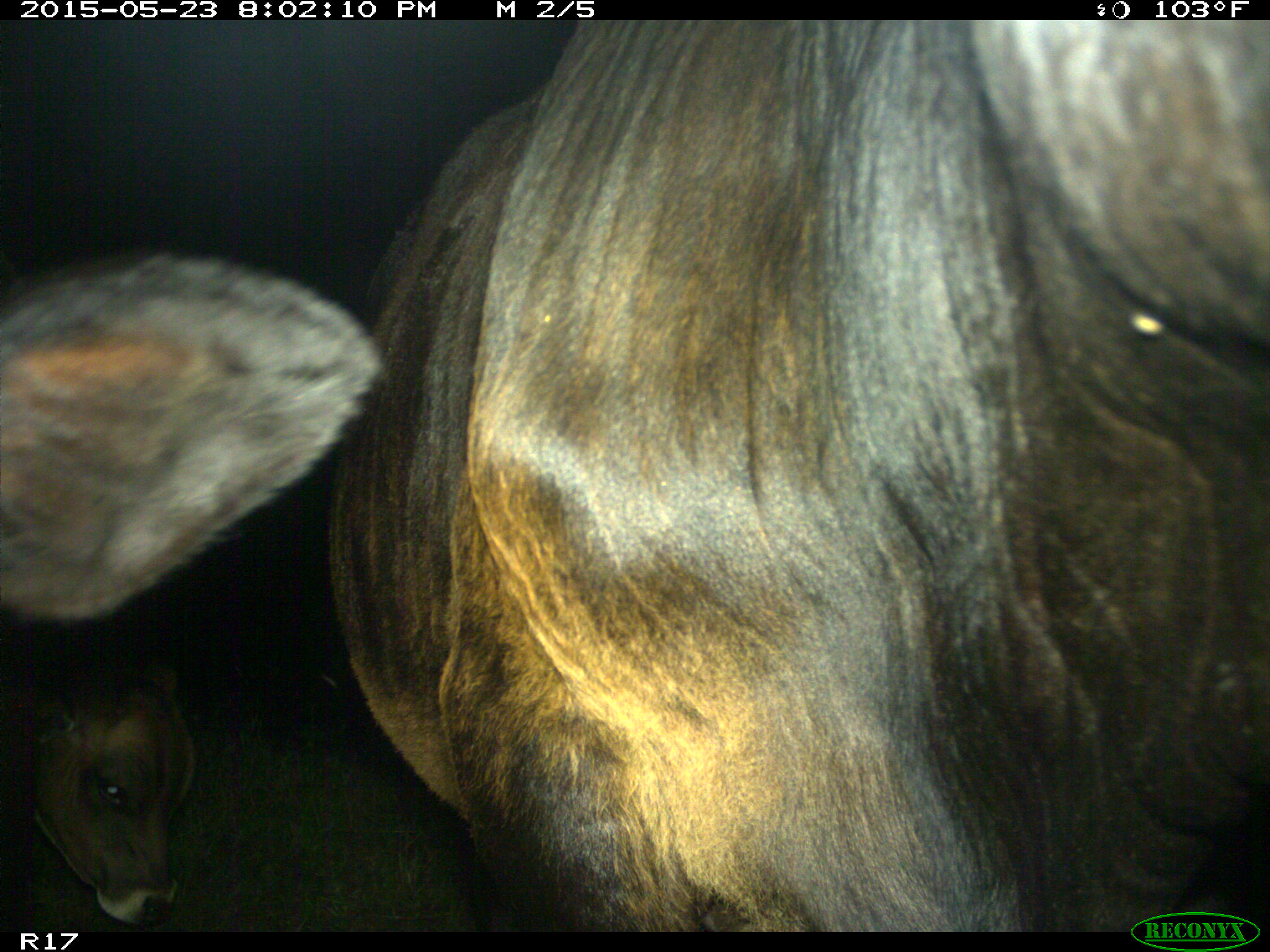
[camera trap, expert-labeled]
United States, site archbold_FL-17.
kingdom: Animalia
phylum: Chordata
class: Mammalia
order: Artiodactyla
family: Bovidae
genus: Bos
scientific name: Bos taurus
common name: domestic cow